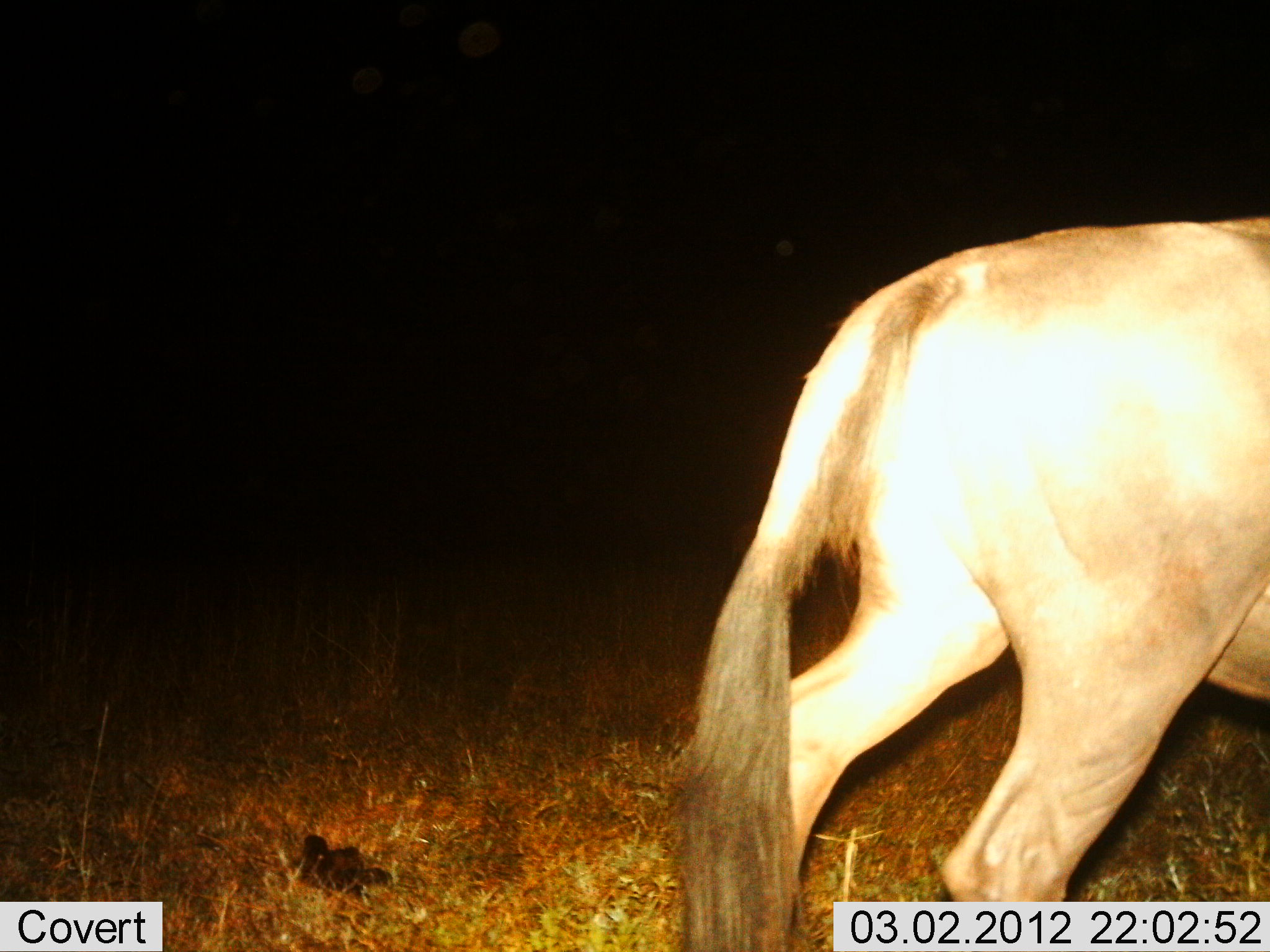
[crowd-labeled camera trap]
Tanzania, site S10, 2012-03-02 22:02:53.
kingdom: Animalia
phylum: Chordata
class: Mammalia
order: Carnivora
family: Felidae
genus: Panthera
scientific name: Panthera leo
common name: lion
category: lionmale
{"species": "lionmale (lion) (Panthera leo)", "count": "1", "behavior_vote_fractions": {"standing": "33%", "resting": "0%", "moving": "67%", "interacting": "0%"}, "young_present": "0%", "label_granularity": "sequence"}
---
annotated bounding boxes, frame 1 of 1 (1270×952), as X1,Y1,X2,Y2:
animal: 663,217,1268,950; 285,828,399,910